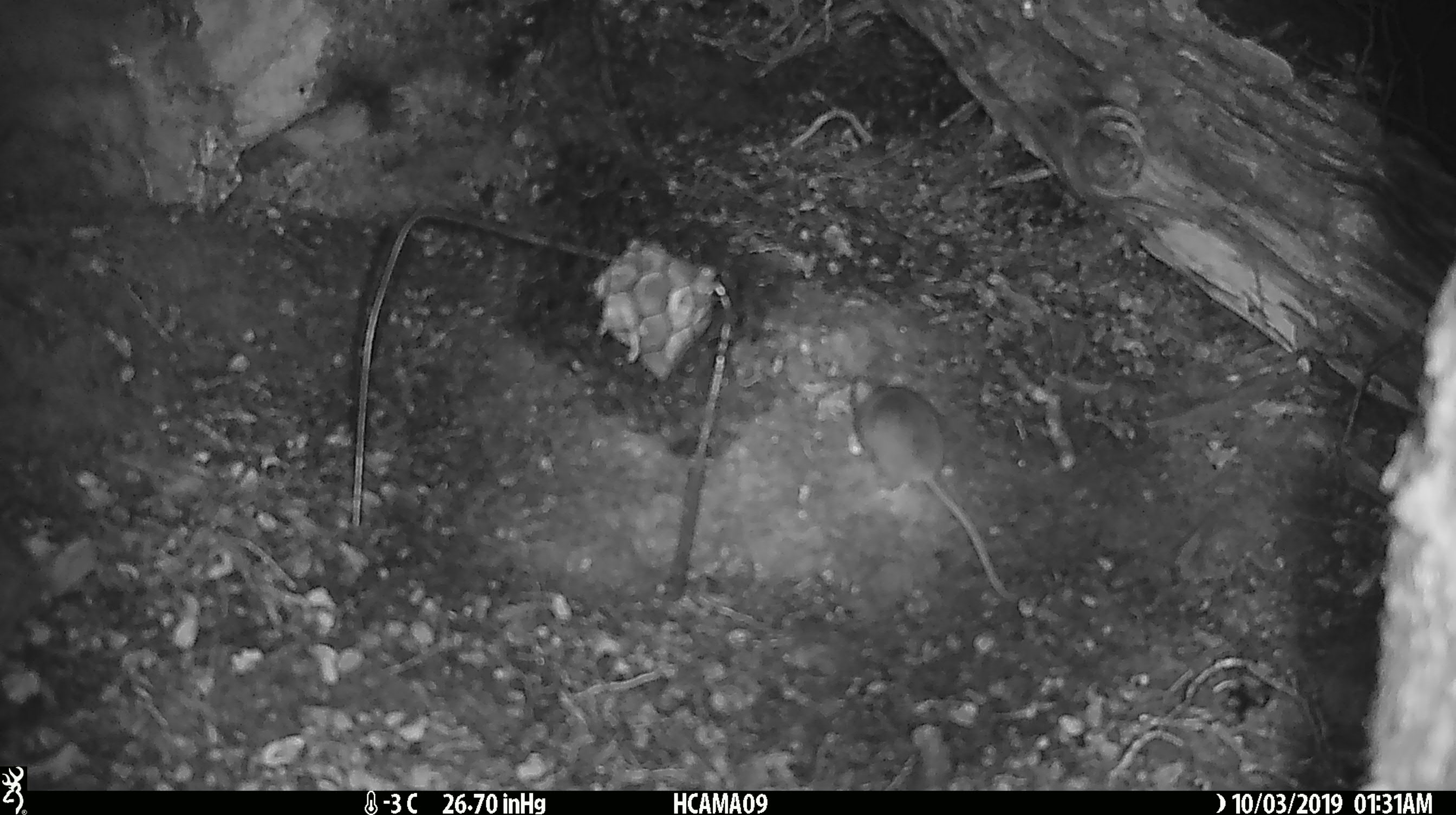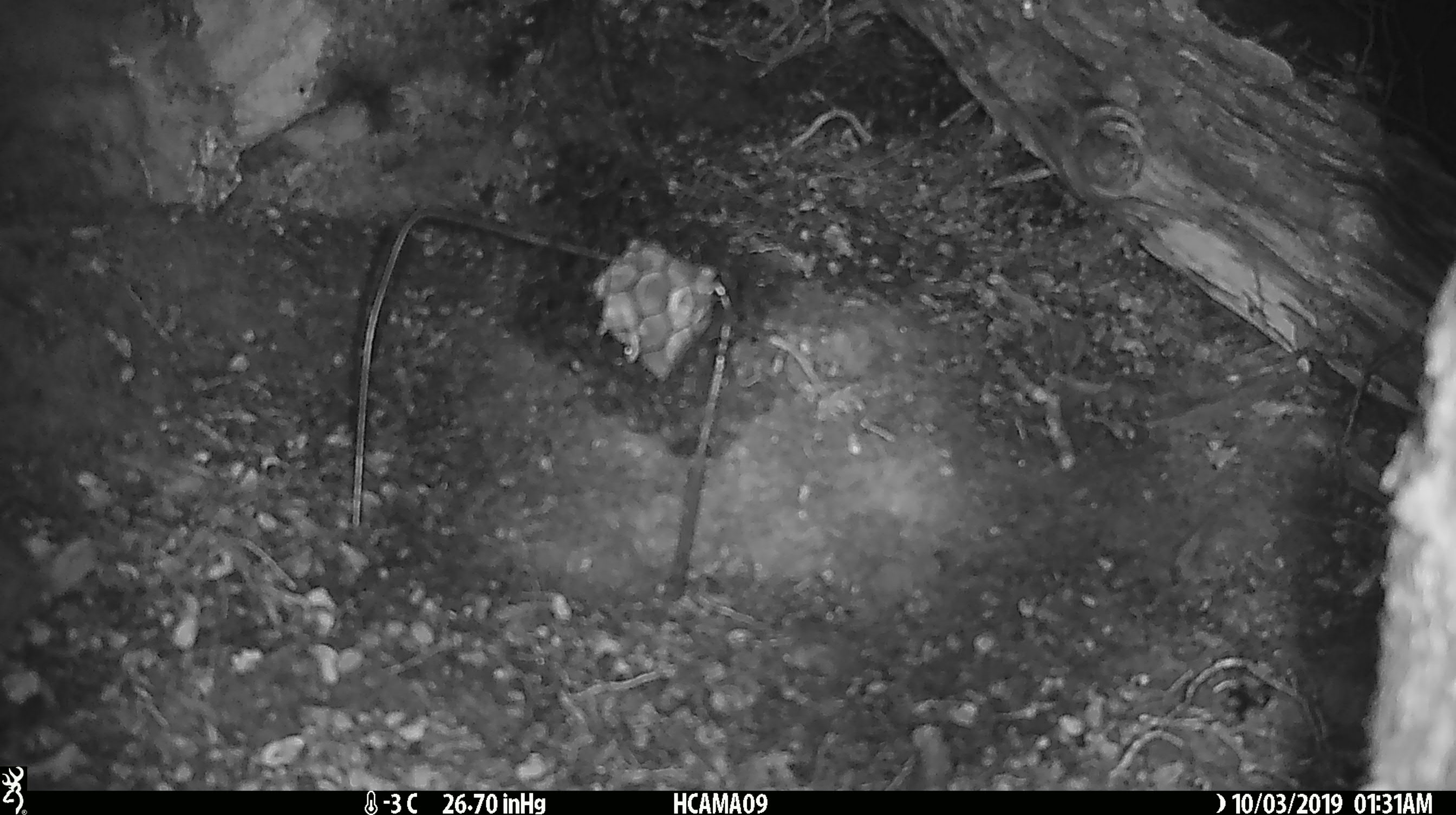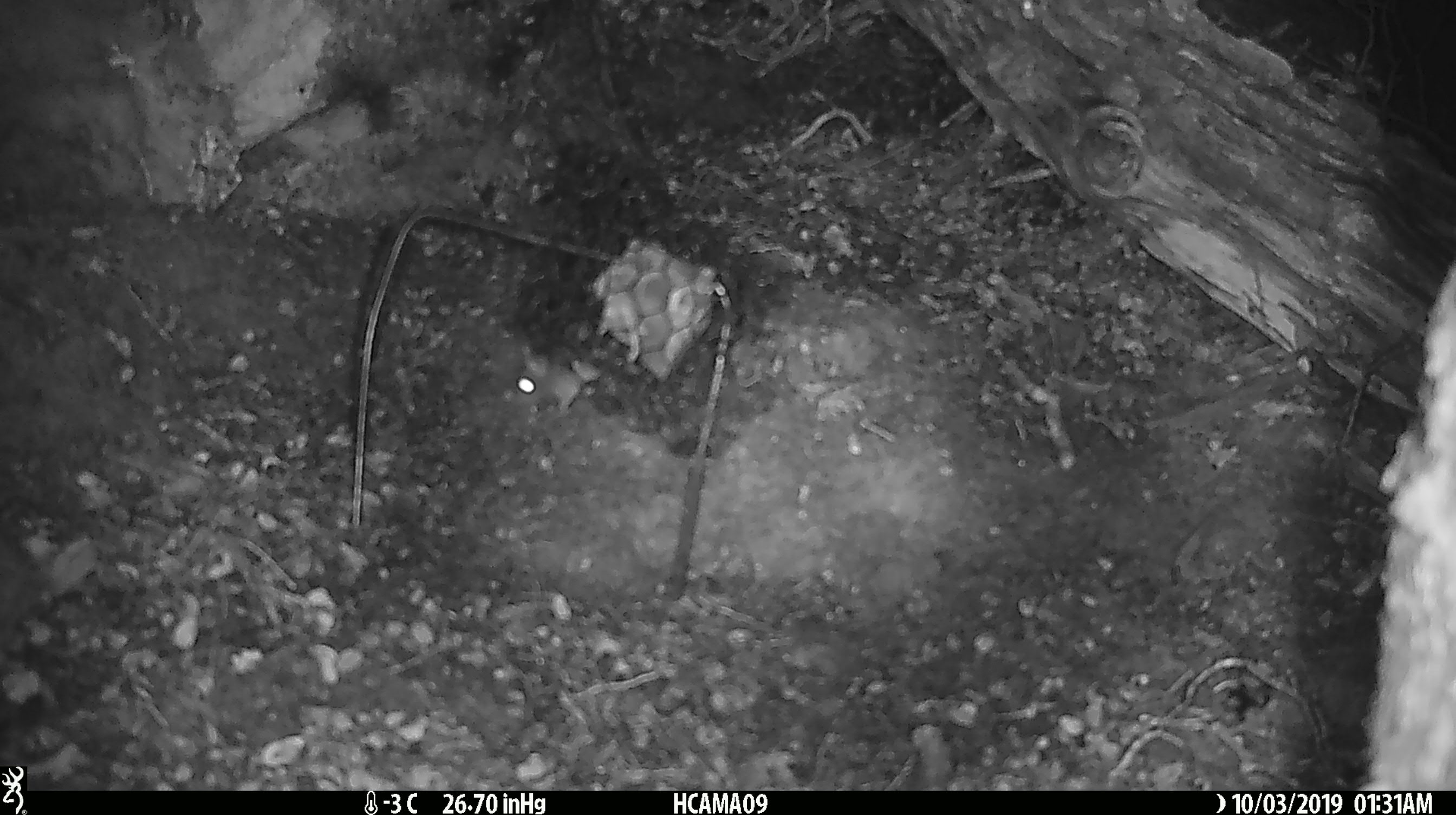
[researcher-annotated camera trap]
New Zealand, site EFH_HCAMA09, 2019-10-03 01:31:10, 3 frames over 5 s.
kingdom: Animalia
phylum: Chordata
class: Mammalia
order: Rodentia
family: Muridae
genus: Mus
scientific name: Mus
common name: mouse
Mouse (Mus).